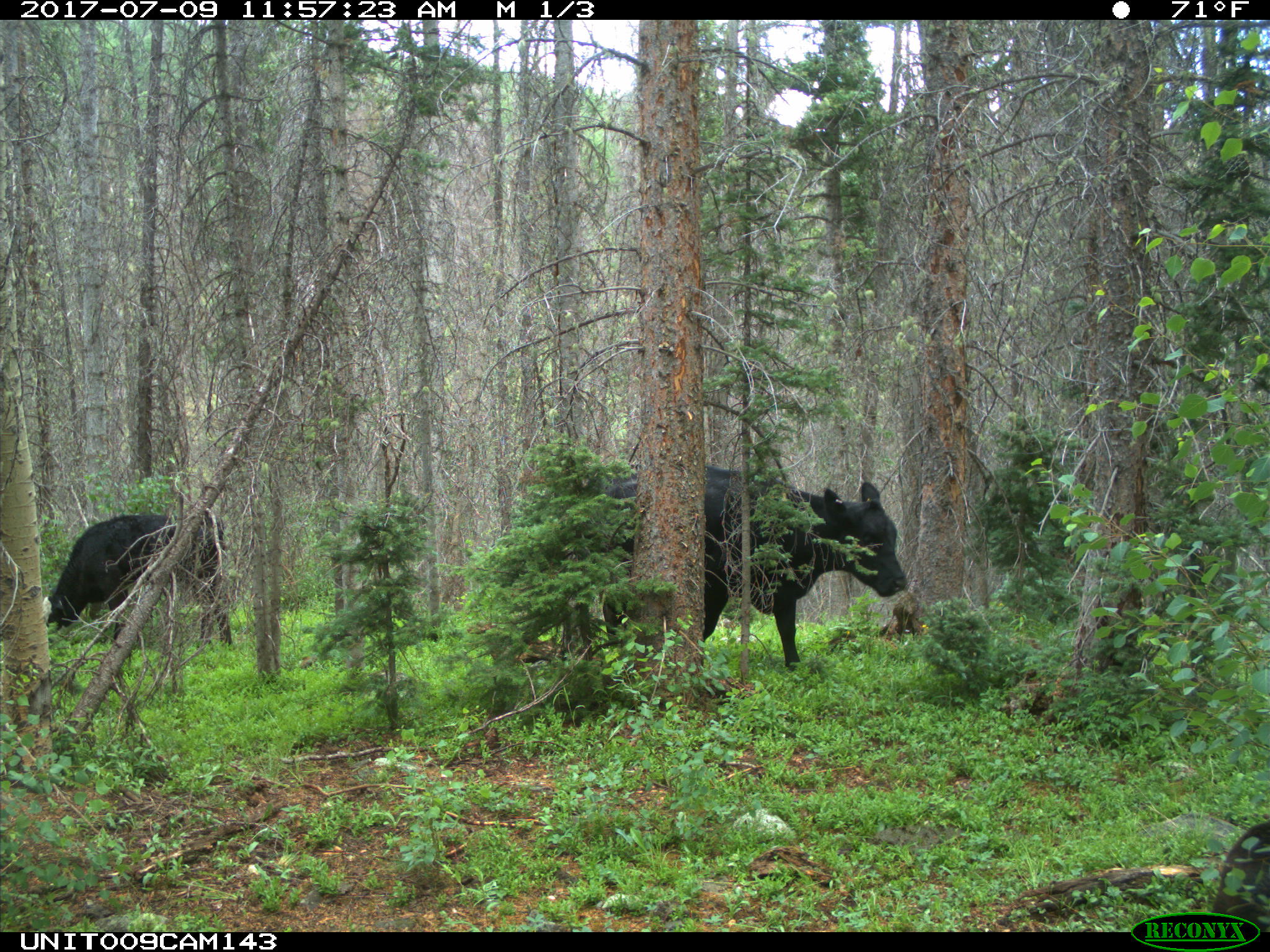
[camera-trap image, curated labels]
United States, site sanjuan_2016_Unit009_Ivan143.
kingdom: Animalia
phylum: Chordata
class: Mammalia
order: Artiodactyla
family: Bovidae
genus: Bos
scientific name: Bos taurus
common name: domestic cow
Bos taurus (domestic cow).